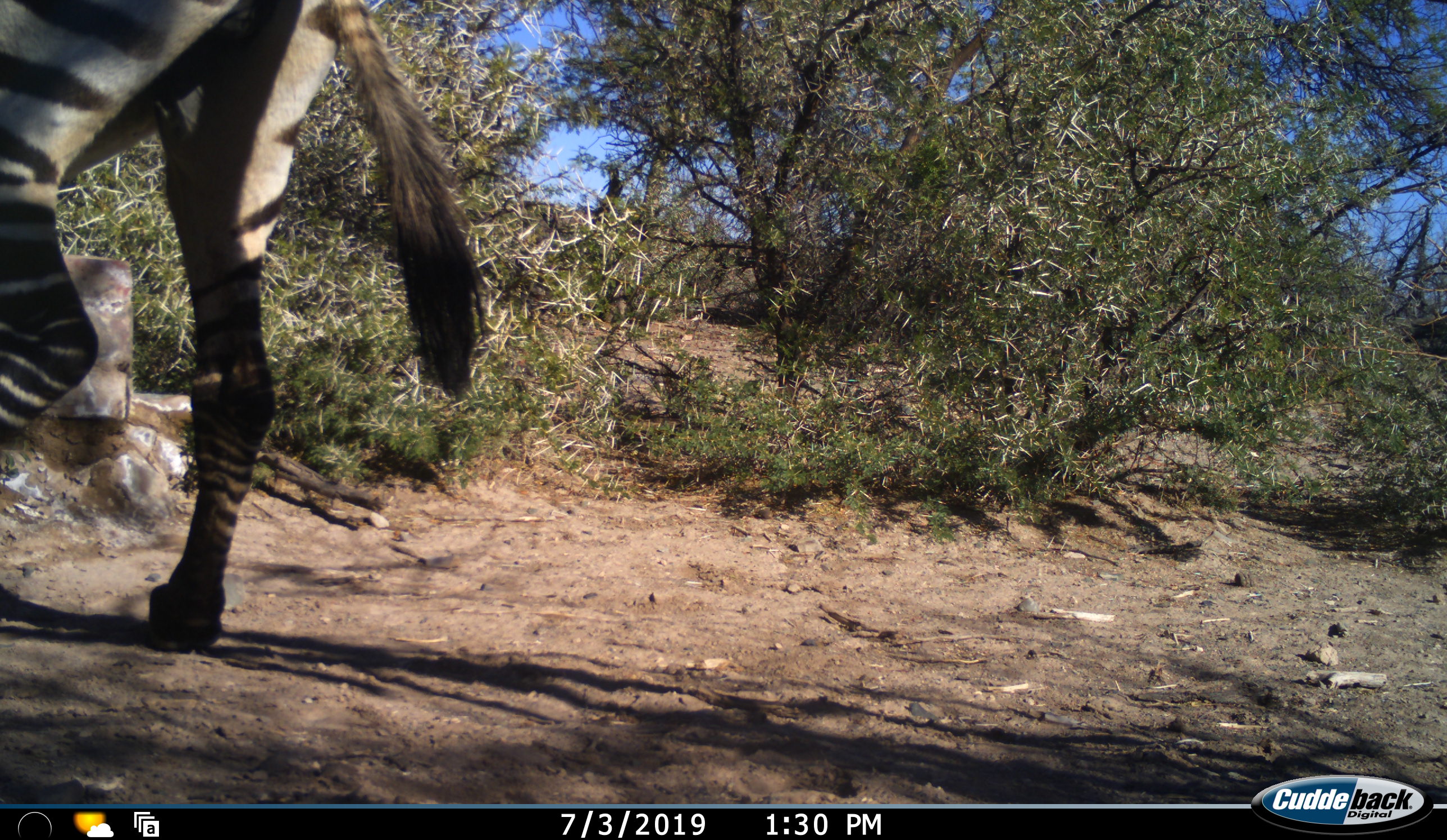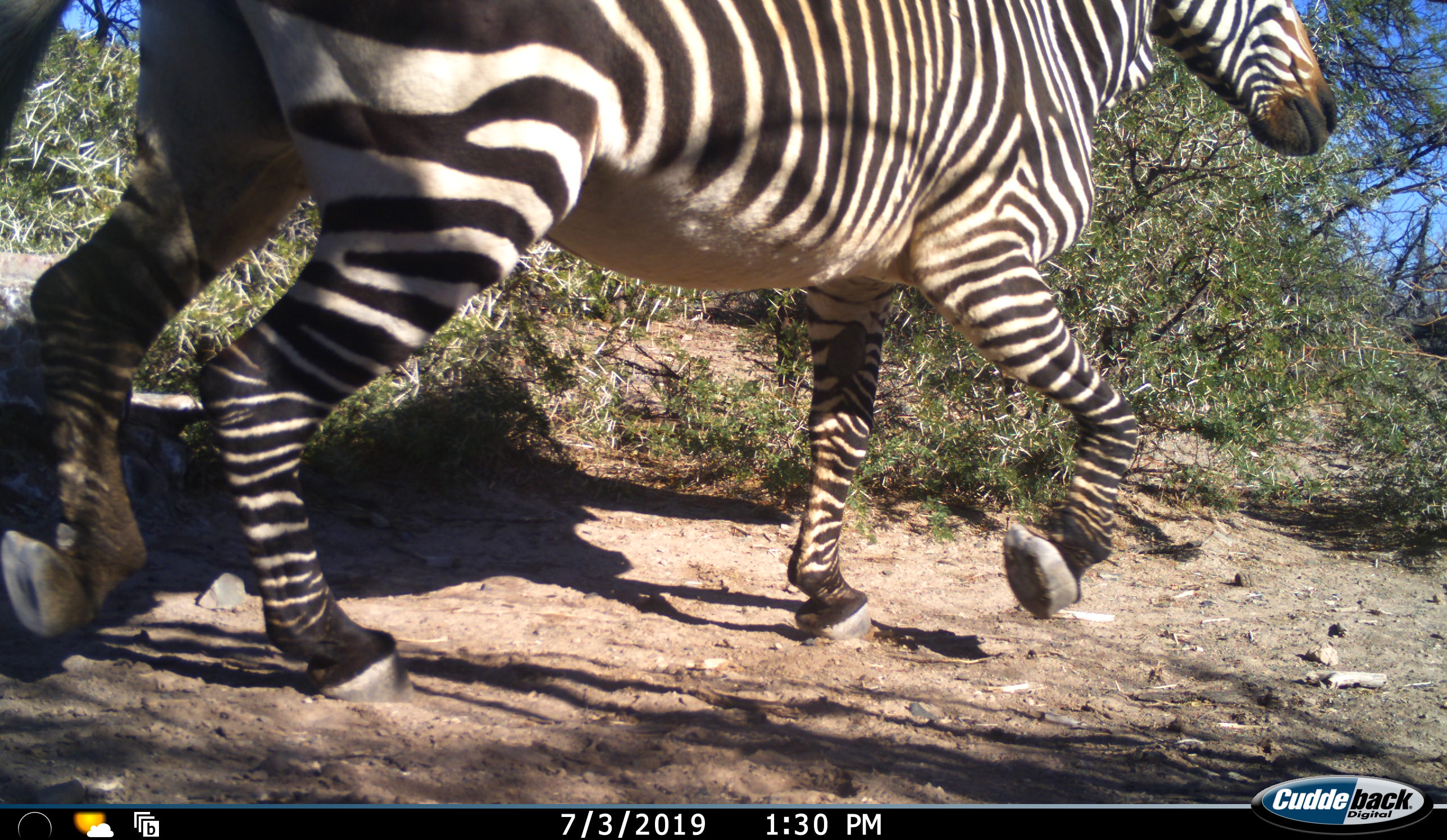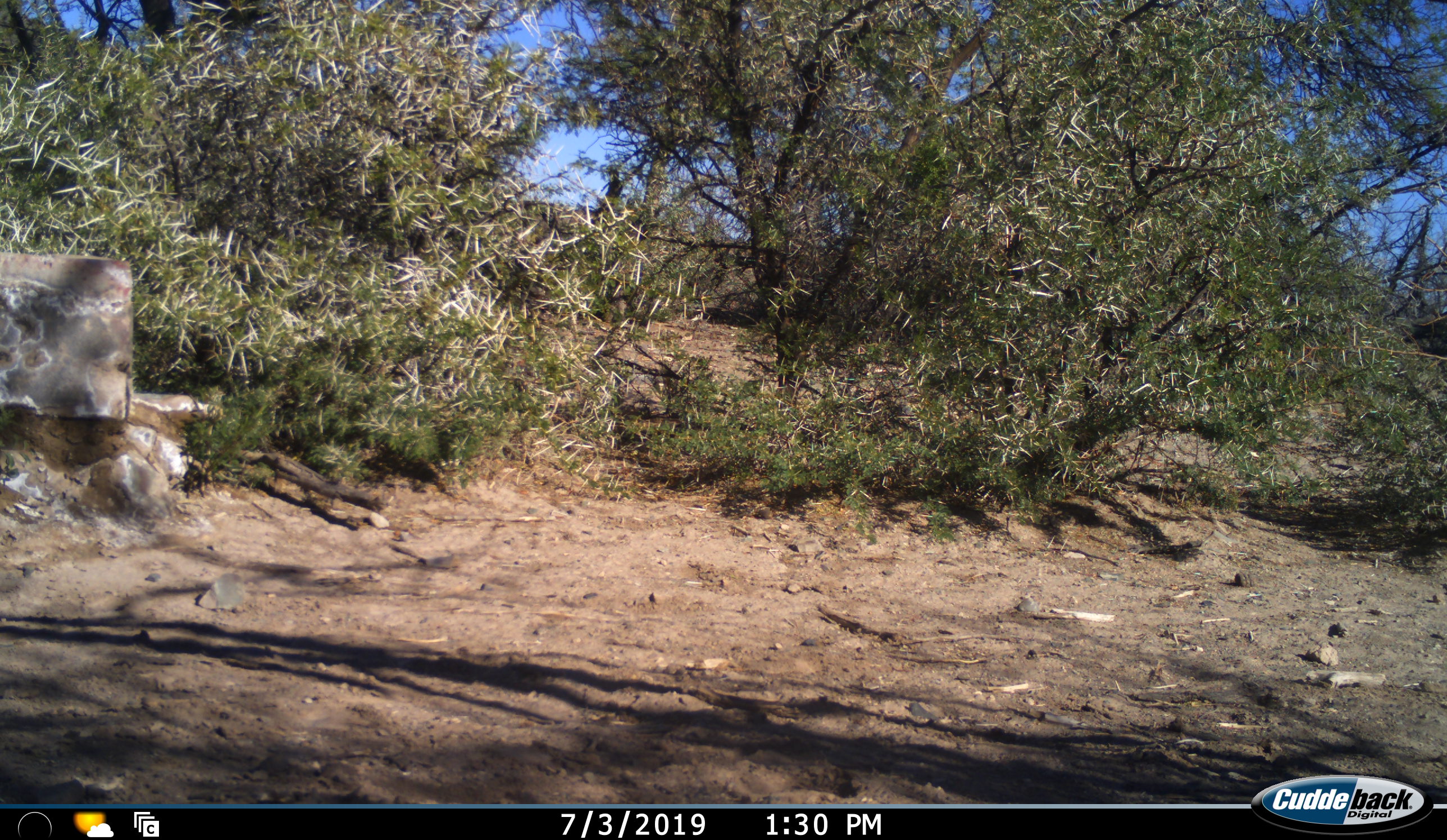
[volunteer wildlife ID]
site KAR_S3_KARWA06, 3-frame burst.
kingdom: Animalia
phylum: Chordata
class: Mammalia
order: Perissodactyla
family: Equidae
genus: Equus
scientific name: Equus zebra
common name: mountain zebra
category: zebramountain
Zebramountain (mountain zebra) (Equus zebra), count 1. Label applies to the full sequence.